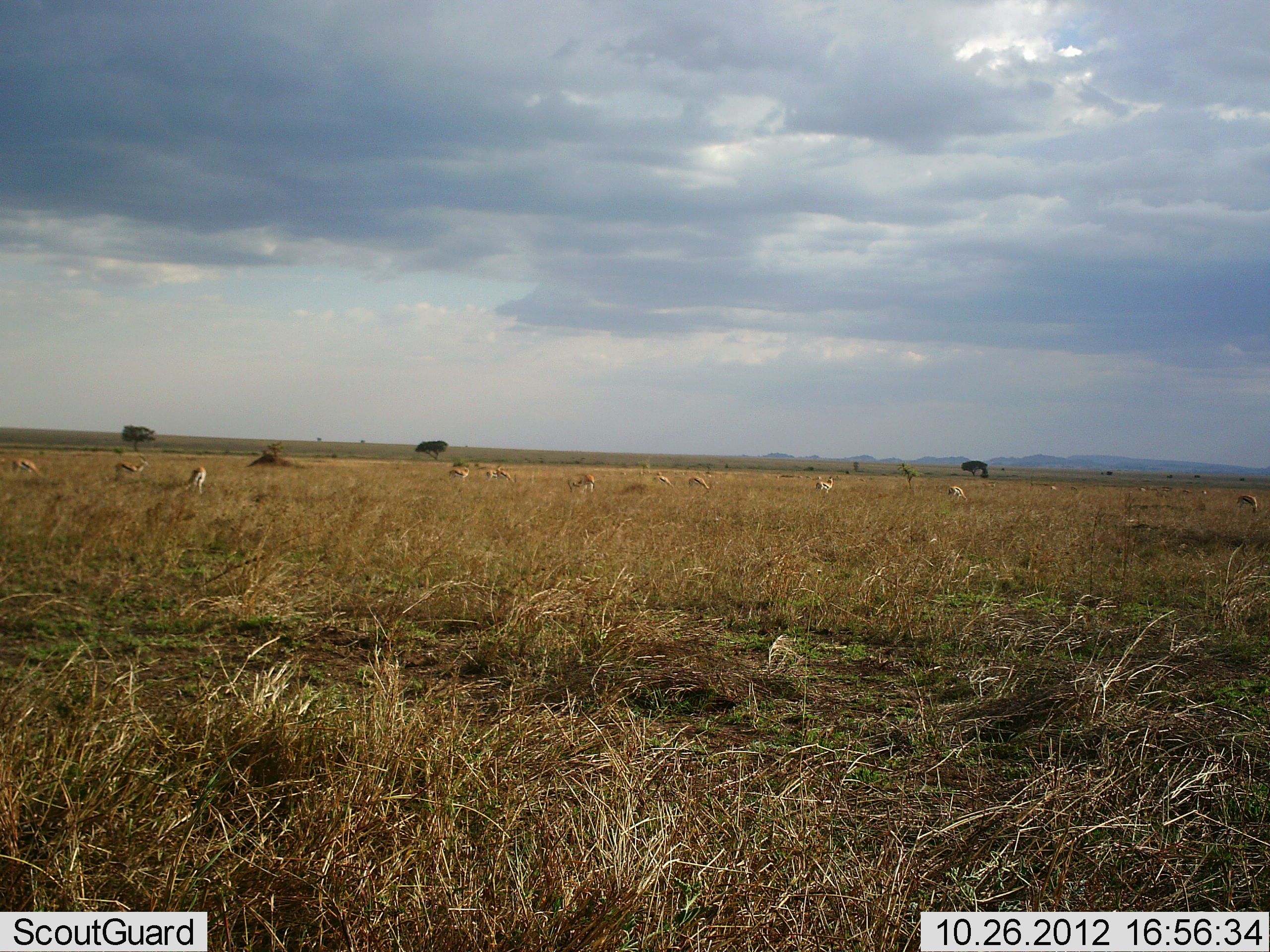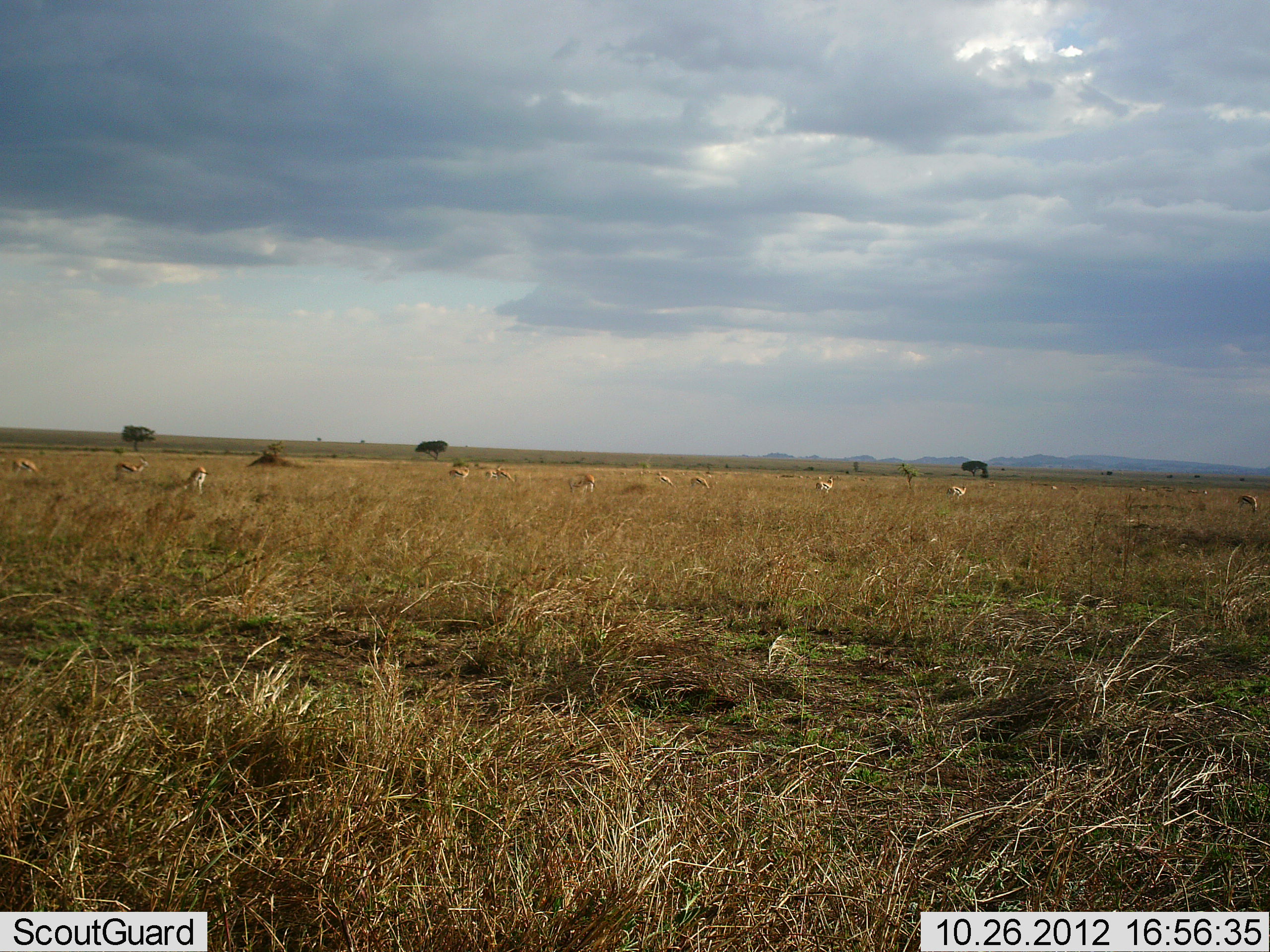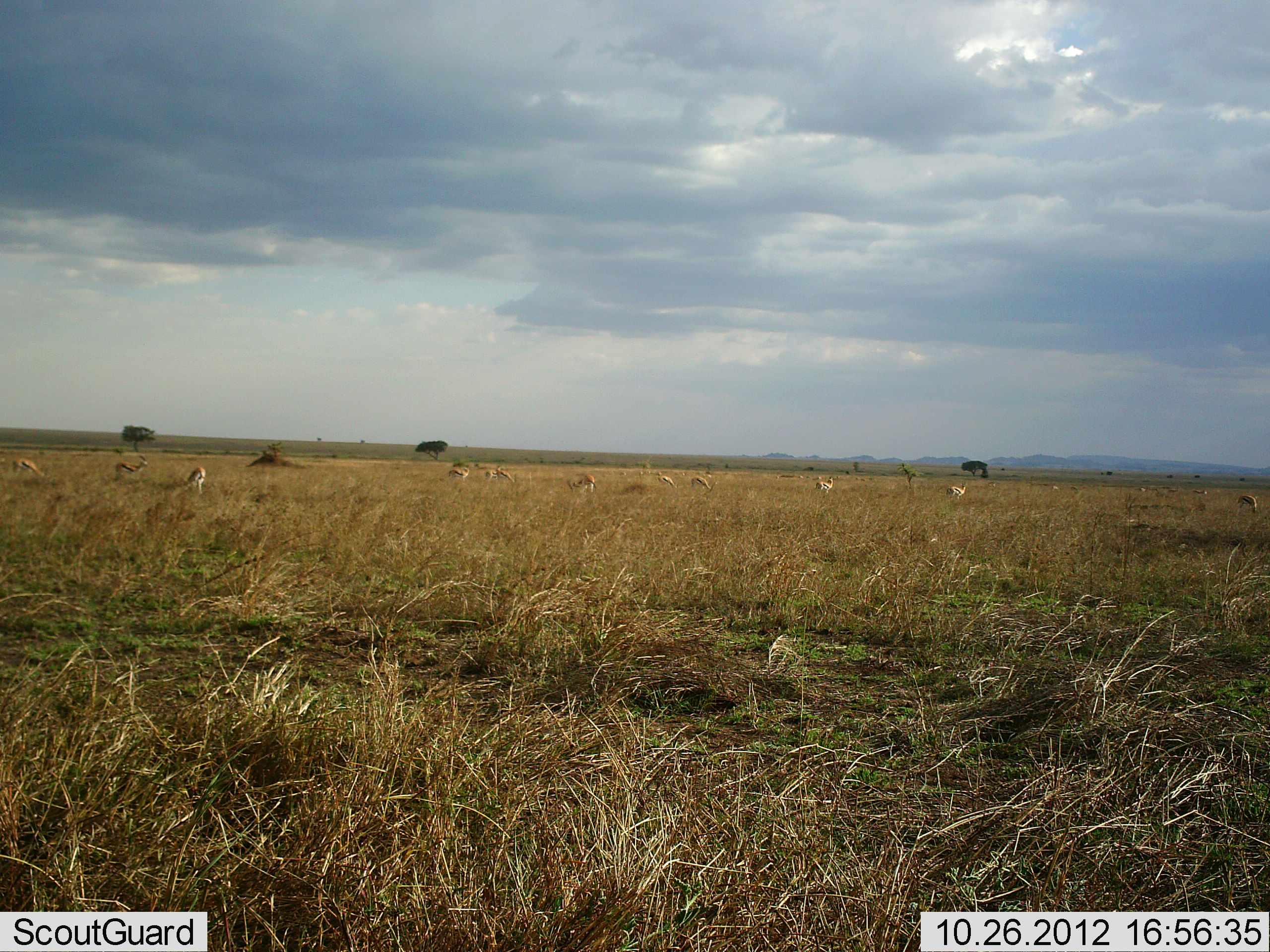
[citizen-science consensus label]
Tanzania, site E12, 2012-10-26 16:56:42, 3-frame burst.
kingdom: Animalia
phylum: Chordata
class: Mammalia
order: Artiodactyla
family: Bovidae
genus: Eudorcas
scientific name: Eudorcas thomsonii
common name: thomson's gazelle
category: gazellethomsons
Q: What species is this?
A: Gazellethomsons (thomson's gazelle) (Eudorcas thomsonii).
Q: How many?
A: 11-50.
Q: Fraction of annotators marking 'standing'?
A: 60%.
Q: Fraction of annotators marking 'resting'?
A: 10%.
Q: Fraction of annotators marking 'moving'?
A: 20%.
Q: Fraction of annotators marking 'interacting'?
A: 10%.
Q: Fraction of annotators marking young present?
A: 0%.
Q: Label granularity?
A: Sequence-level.